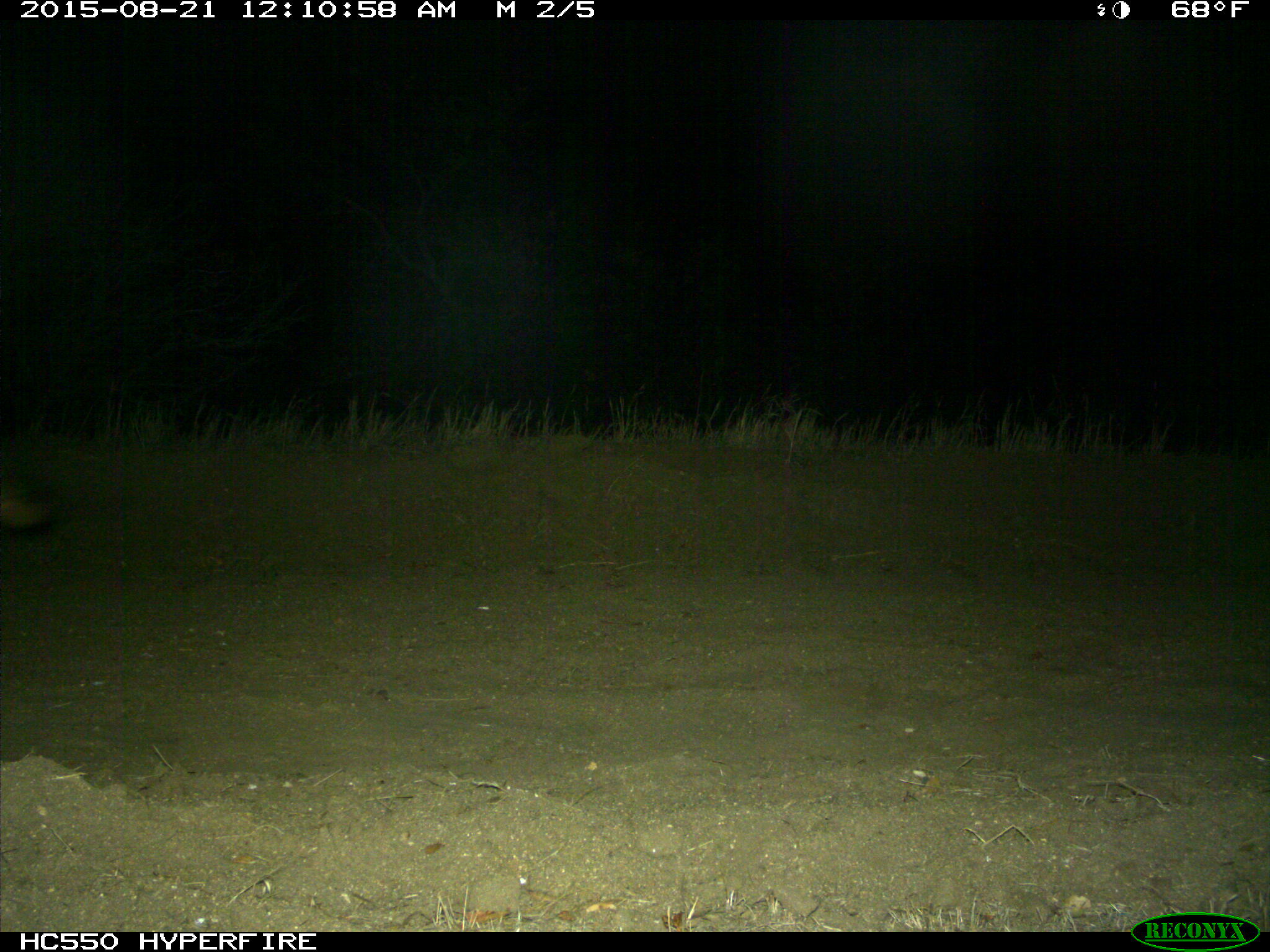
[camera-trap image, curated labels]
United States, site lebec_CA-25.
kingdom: Animalia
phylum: Chordata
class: Mammalia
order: Carnivora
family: Canidae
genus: Canis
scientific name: Canis latrans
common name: coyote